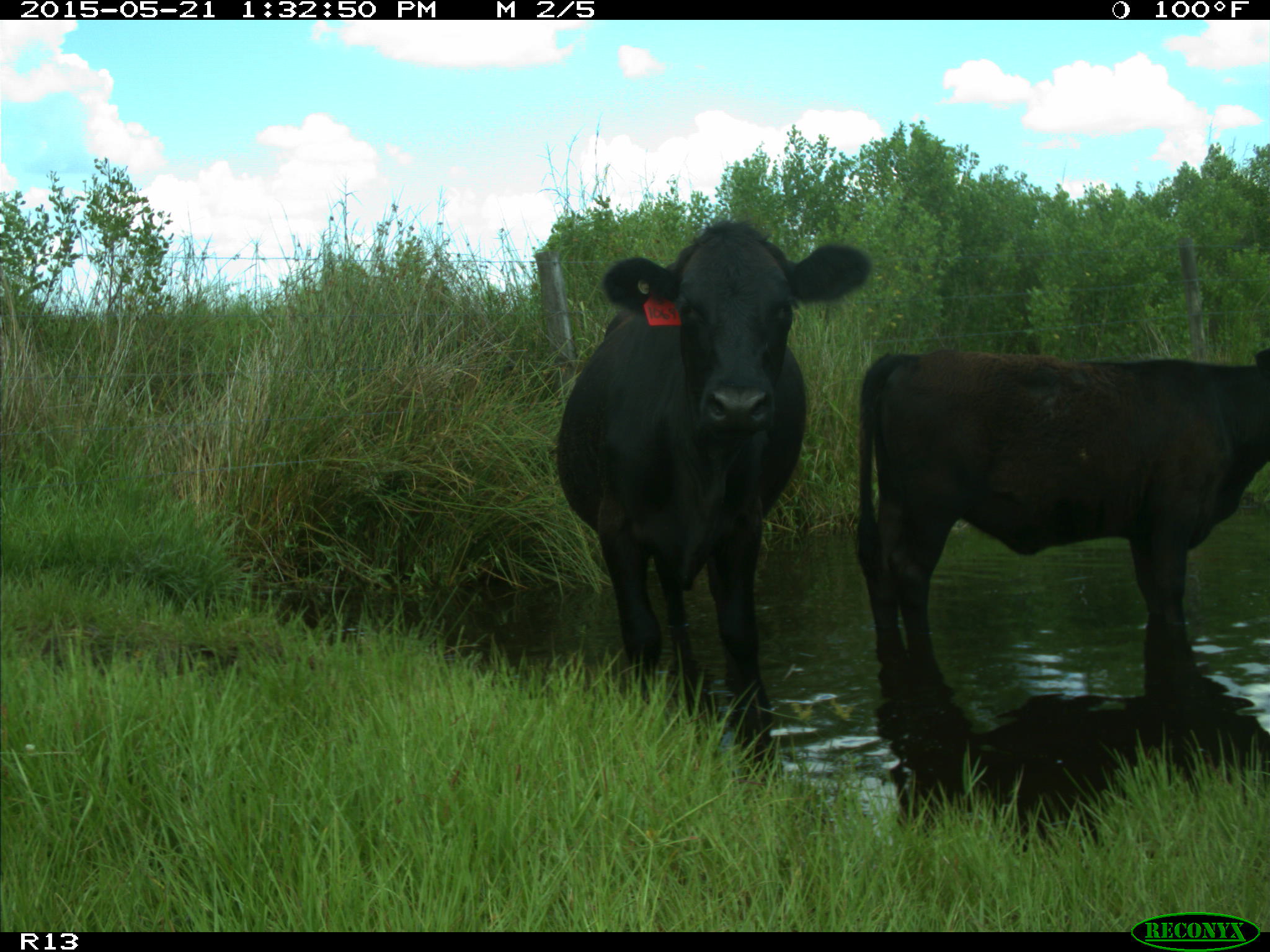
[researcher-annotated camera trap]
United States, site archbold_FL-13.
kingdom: Animalia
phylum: Chordata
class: Mammalia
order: Artiodactyla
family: Bovidae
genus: Bos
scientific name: Bos taurus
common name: domestic cow